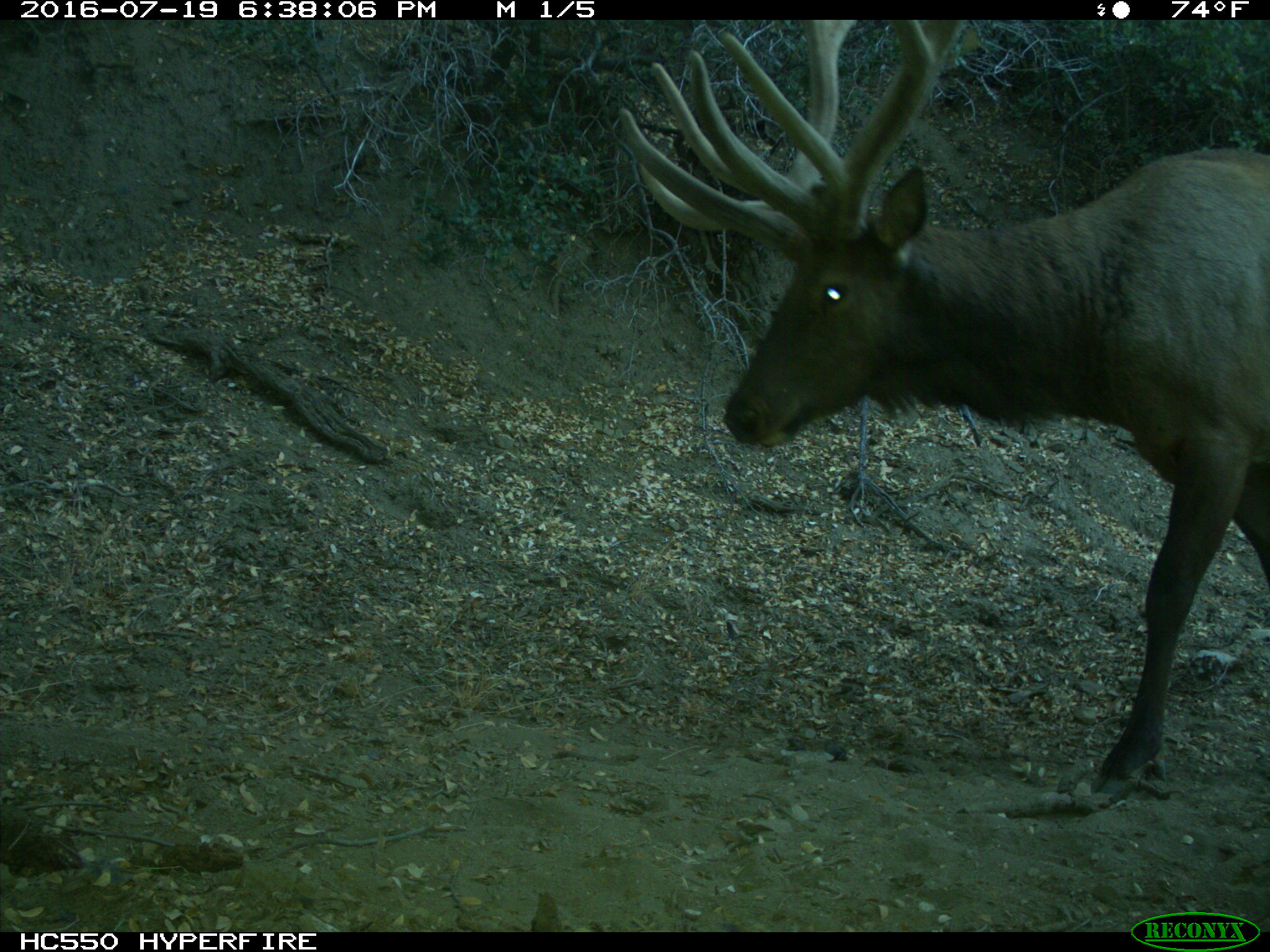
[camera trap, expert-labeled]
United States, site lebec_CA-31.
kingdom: Animalia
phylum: Chordata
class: Mammalia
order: Artiodactyla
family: Cervidae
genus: Cervus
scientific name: Cervus canadensis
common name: elk